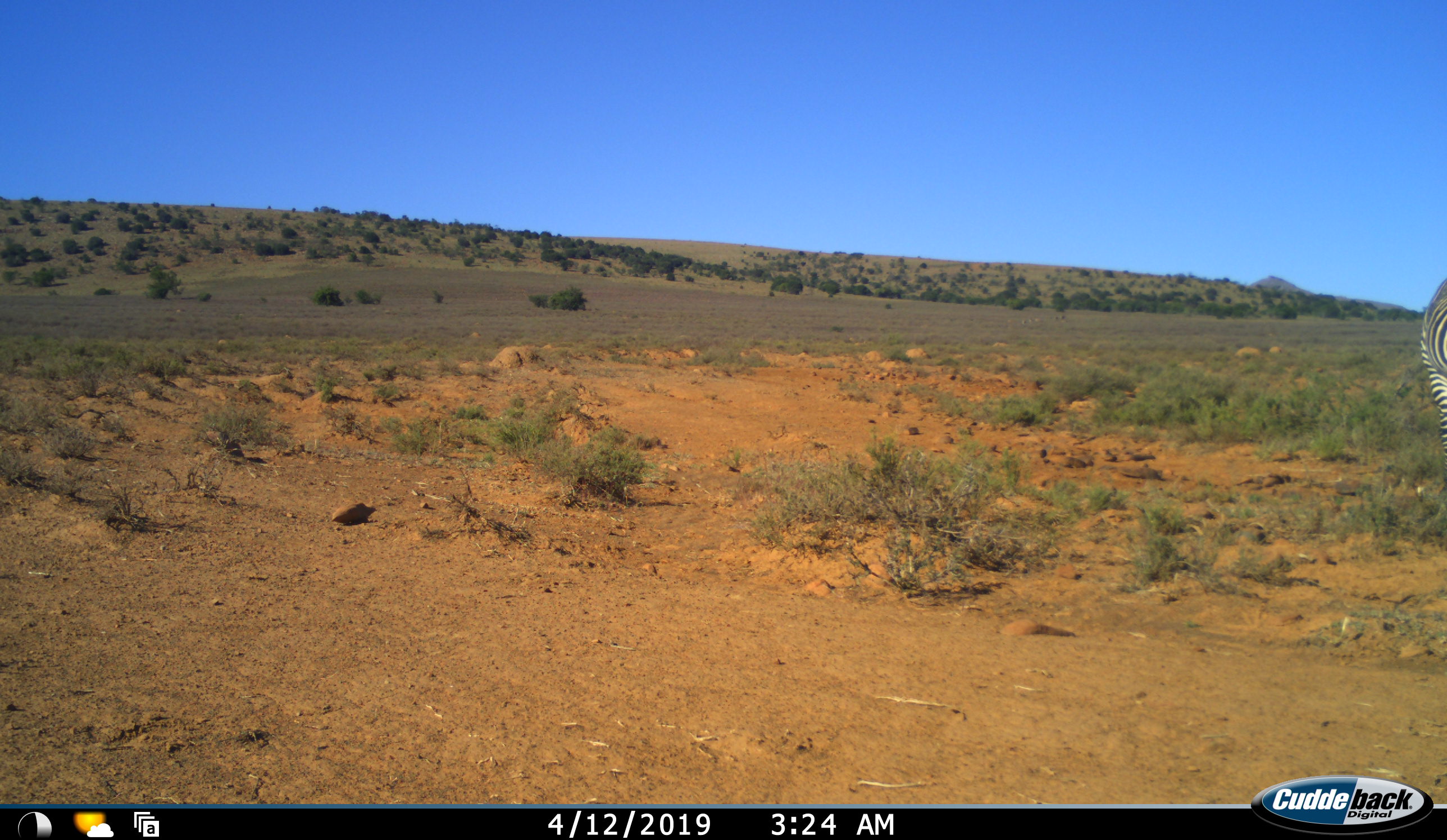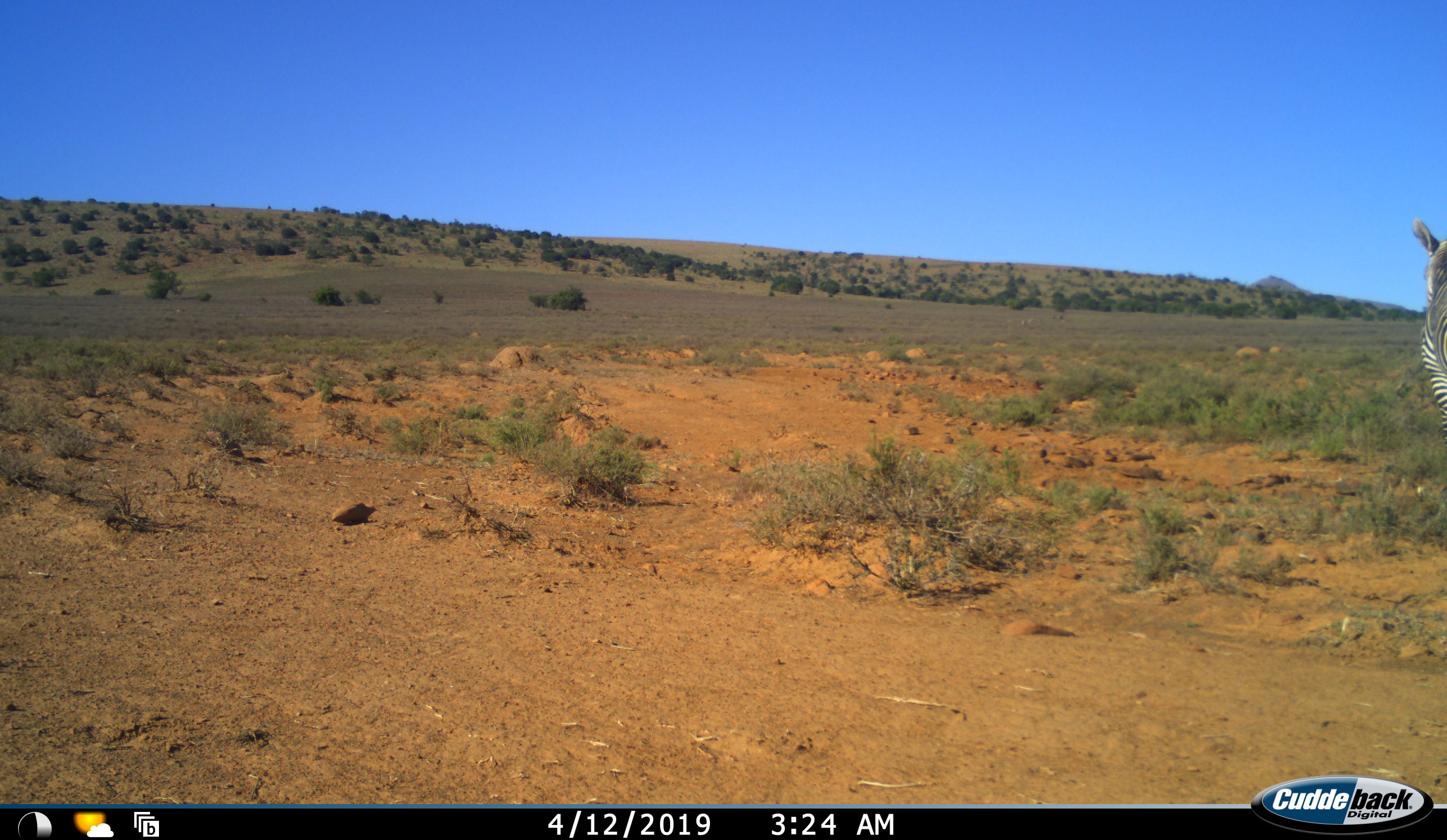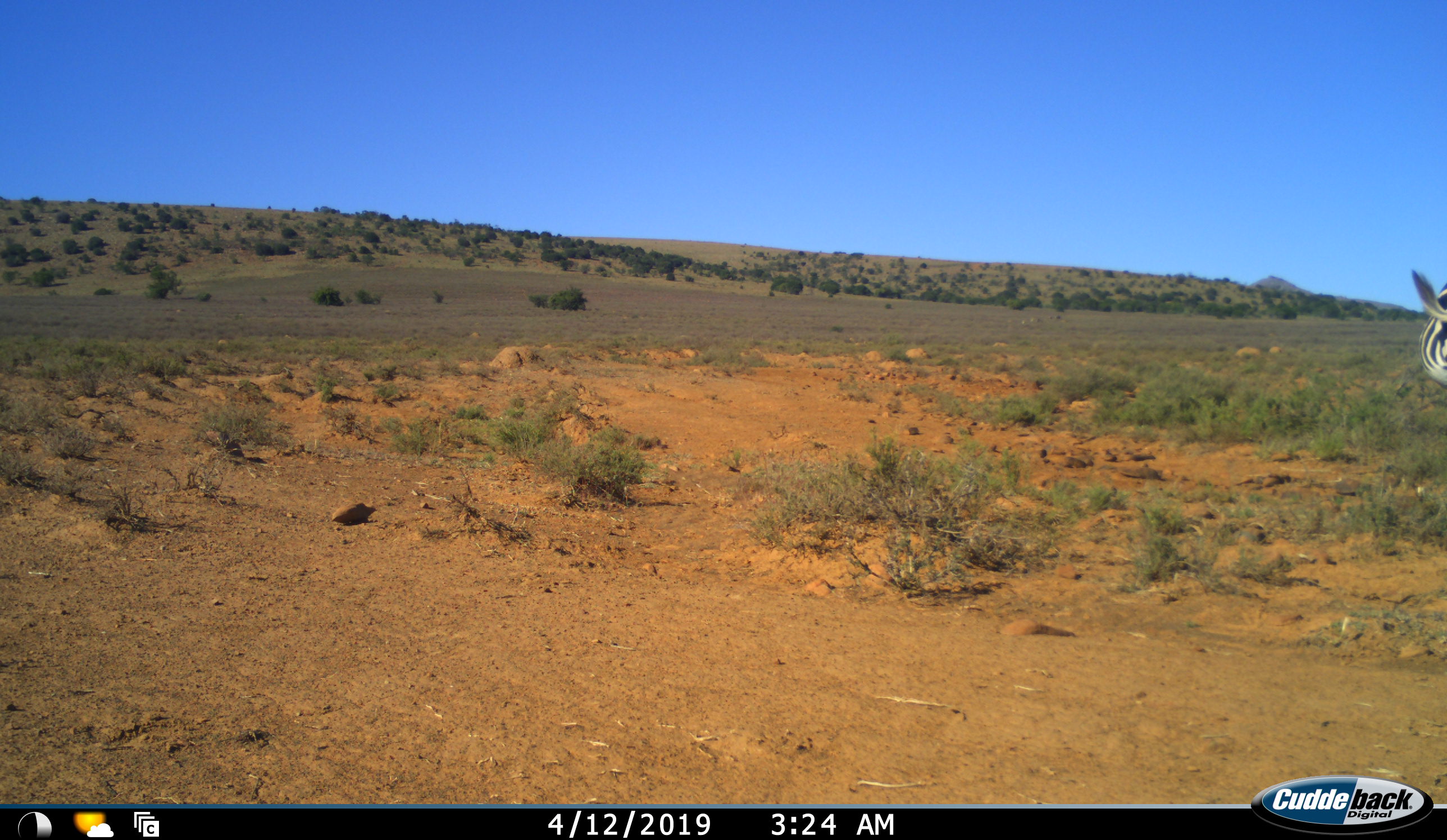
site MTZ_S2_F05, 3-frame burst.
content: unidentified animal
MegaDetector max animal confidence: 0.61